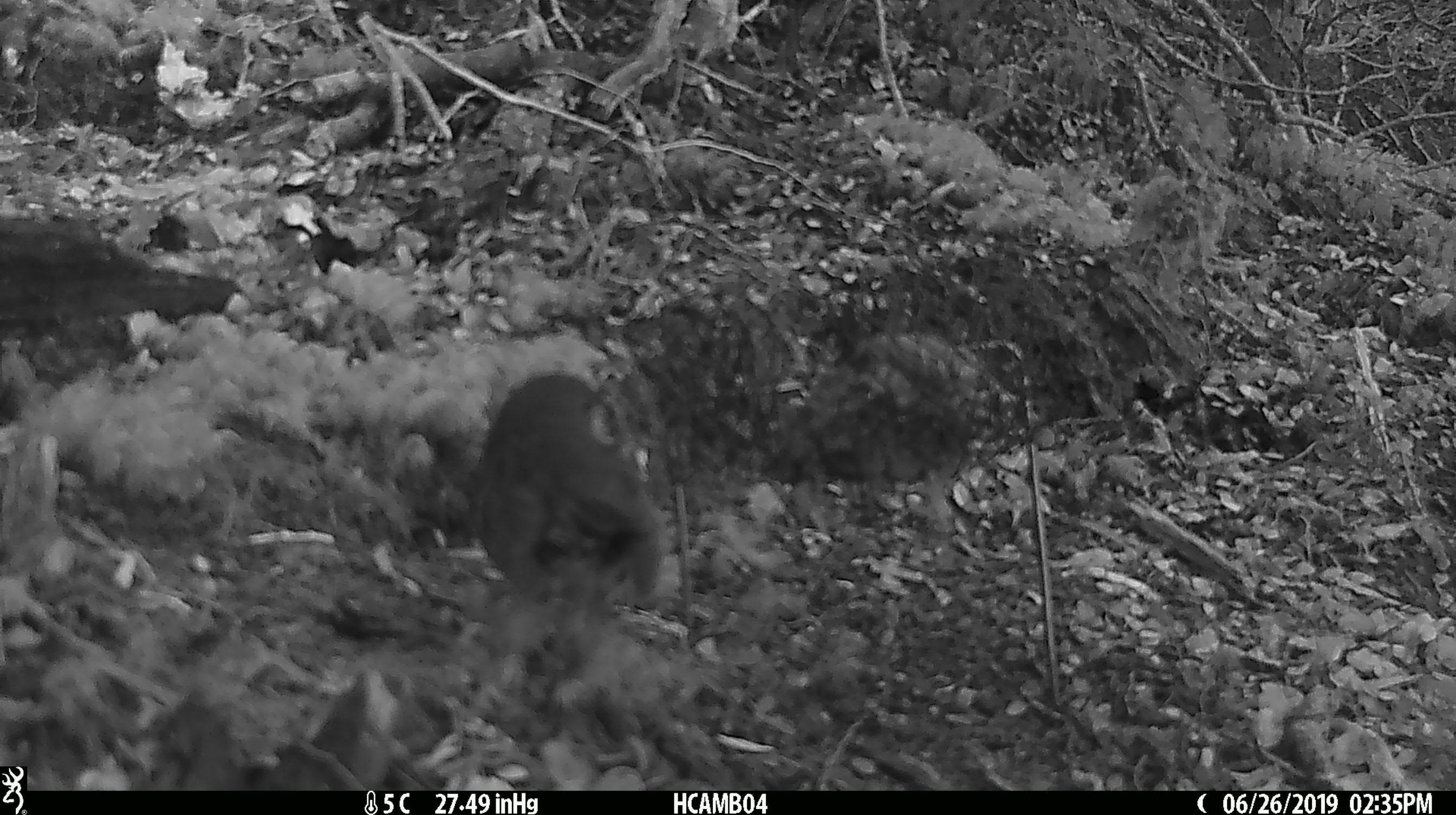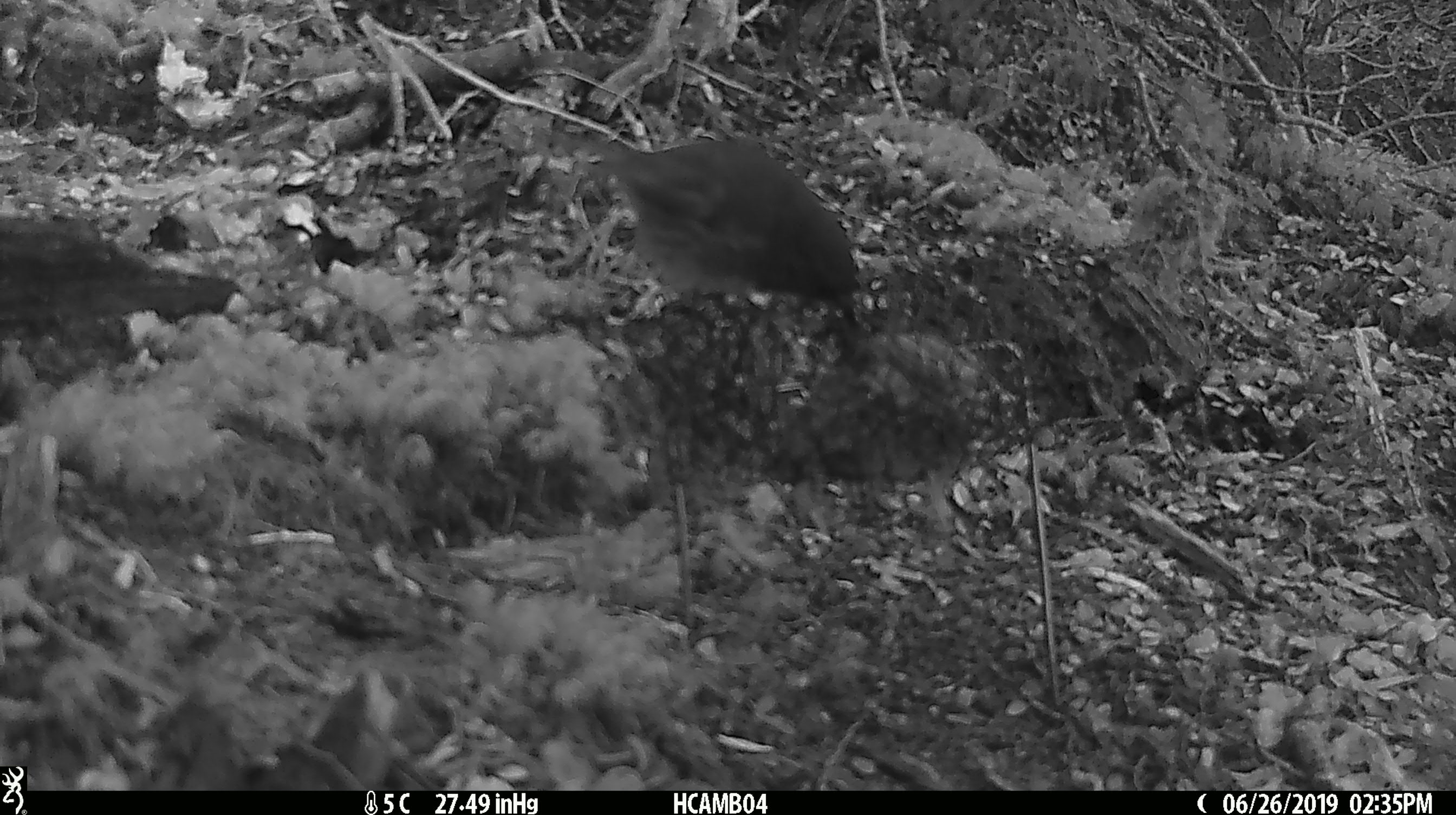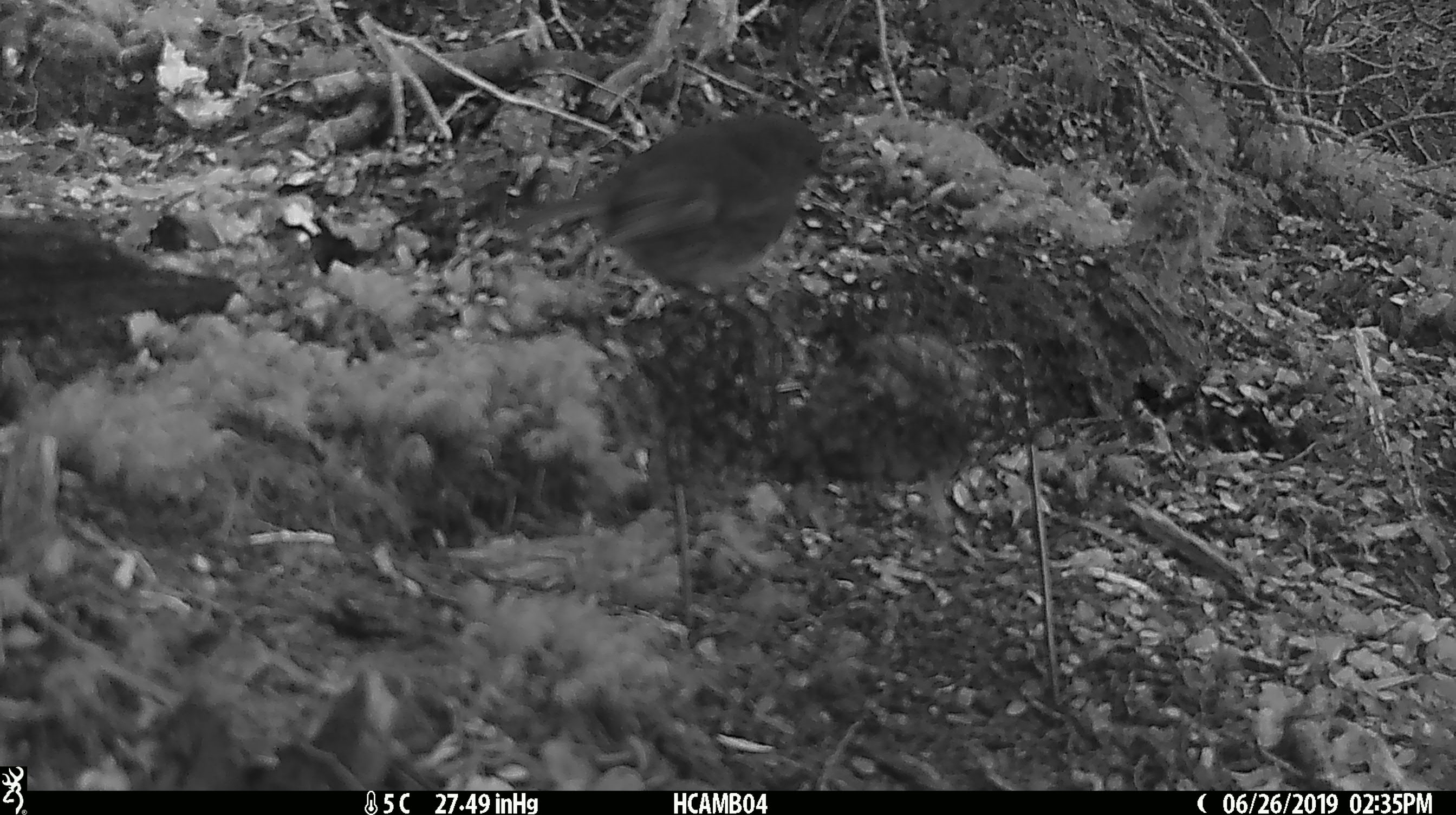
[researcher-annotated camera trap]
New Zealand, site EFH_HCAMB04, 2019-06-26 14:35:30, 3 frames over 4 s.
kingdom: Animalia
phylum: Chordata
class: Aves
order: Passeriformes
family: Petroicidae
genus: Petroica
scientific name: Petroica australis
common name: new zealand robin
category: robin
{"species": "robin (new zealand robin) (Petroica australis)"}